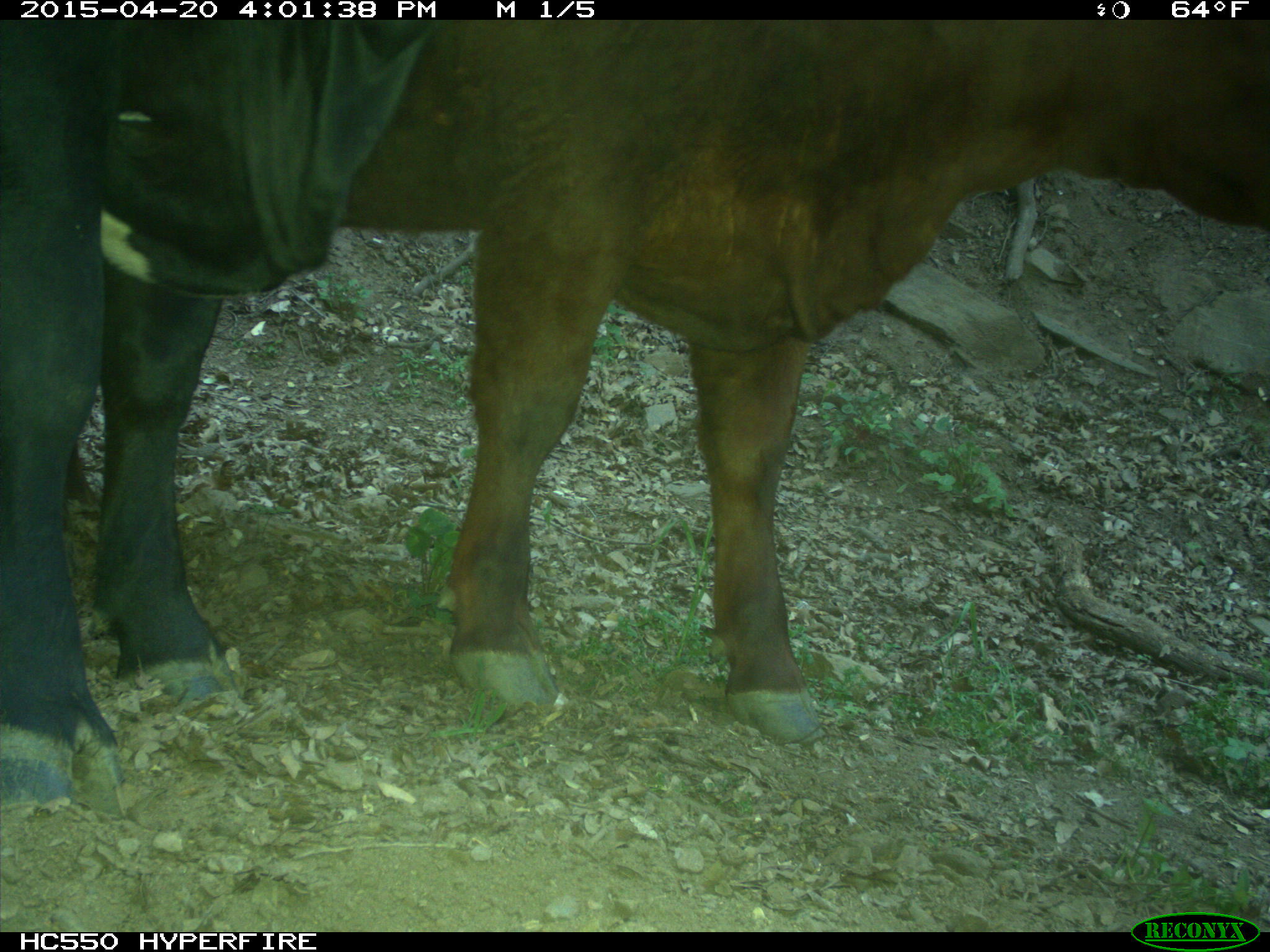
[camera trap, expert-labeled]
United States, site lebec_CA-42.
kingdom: Animalia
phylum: Chordata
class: Mammalia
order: Artiodactyla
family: Bovidae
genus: Bos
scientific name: Bos taurus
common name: domestic cow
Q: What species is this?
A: Bos taurus (domestic cow).